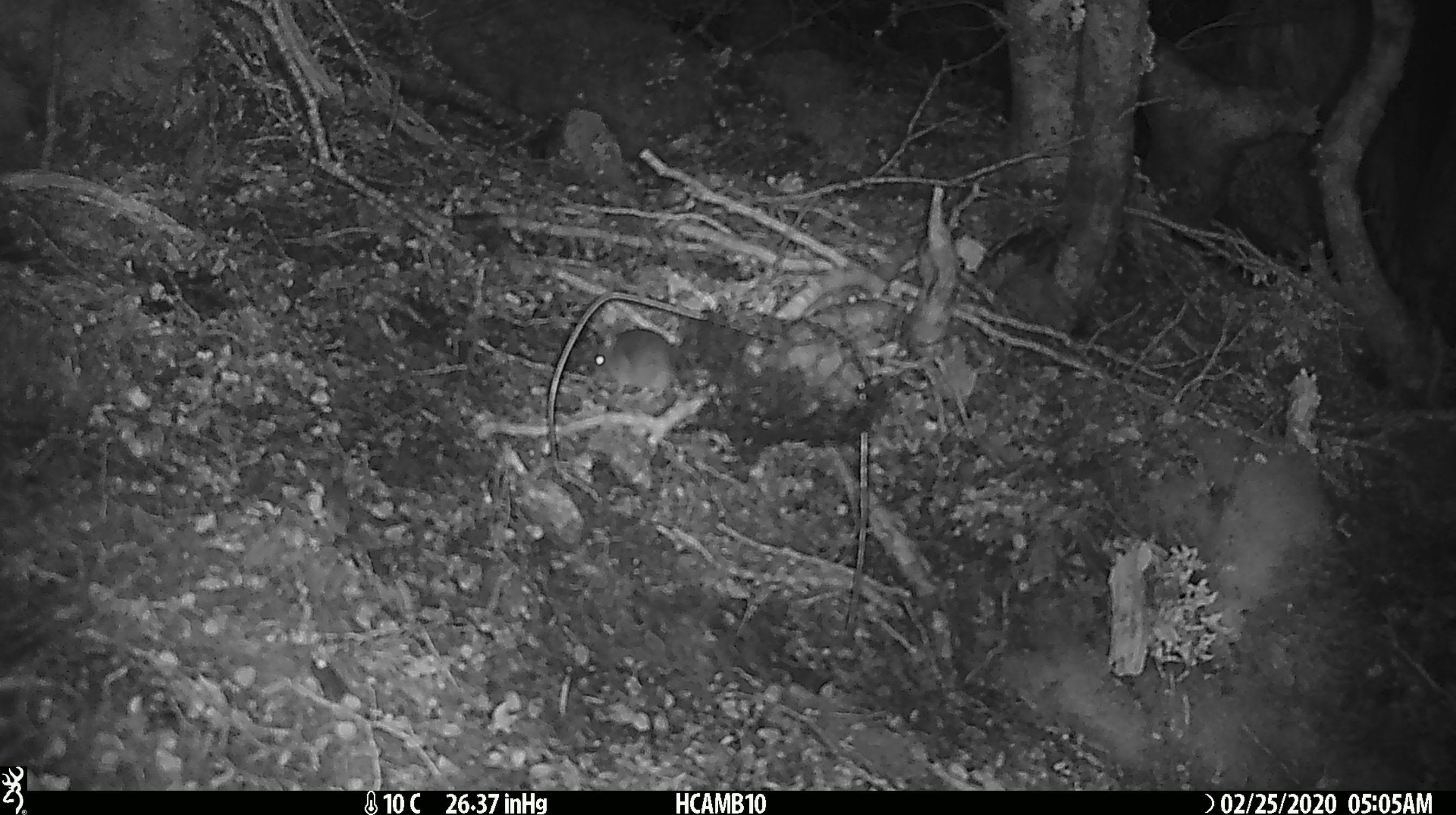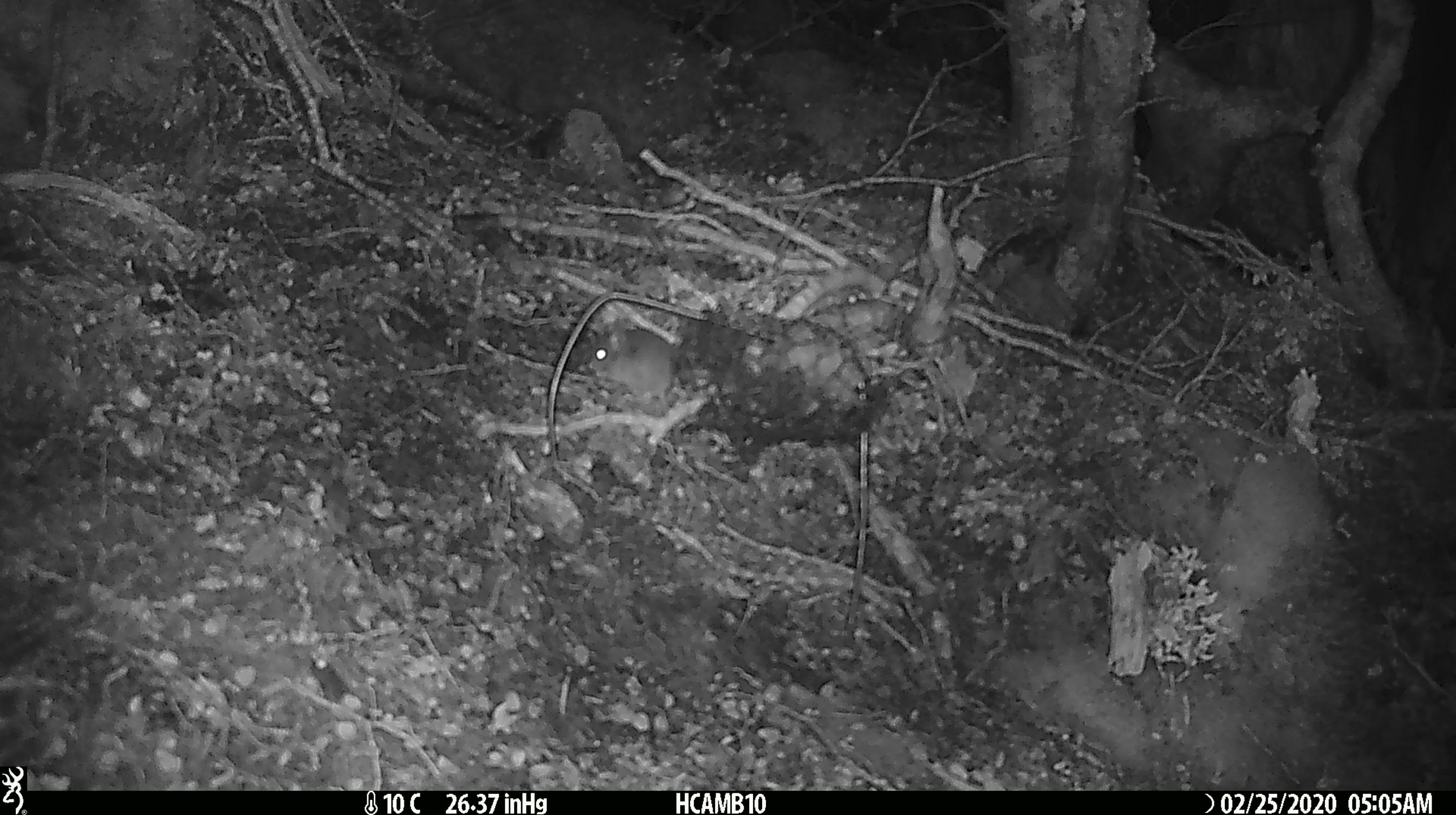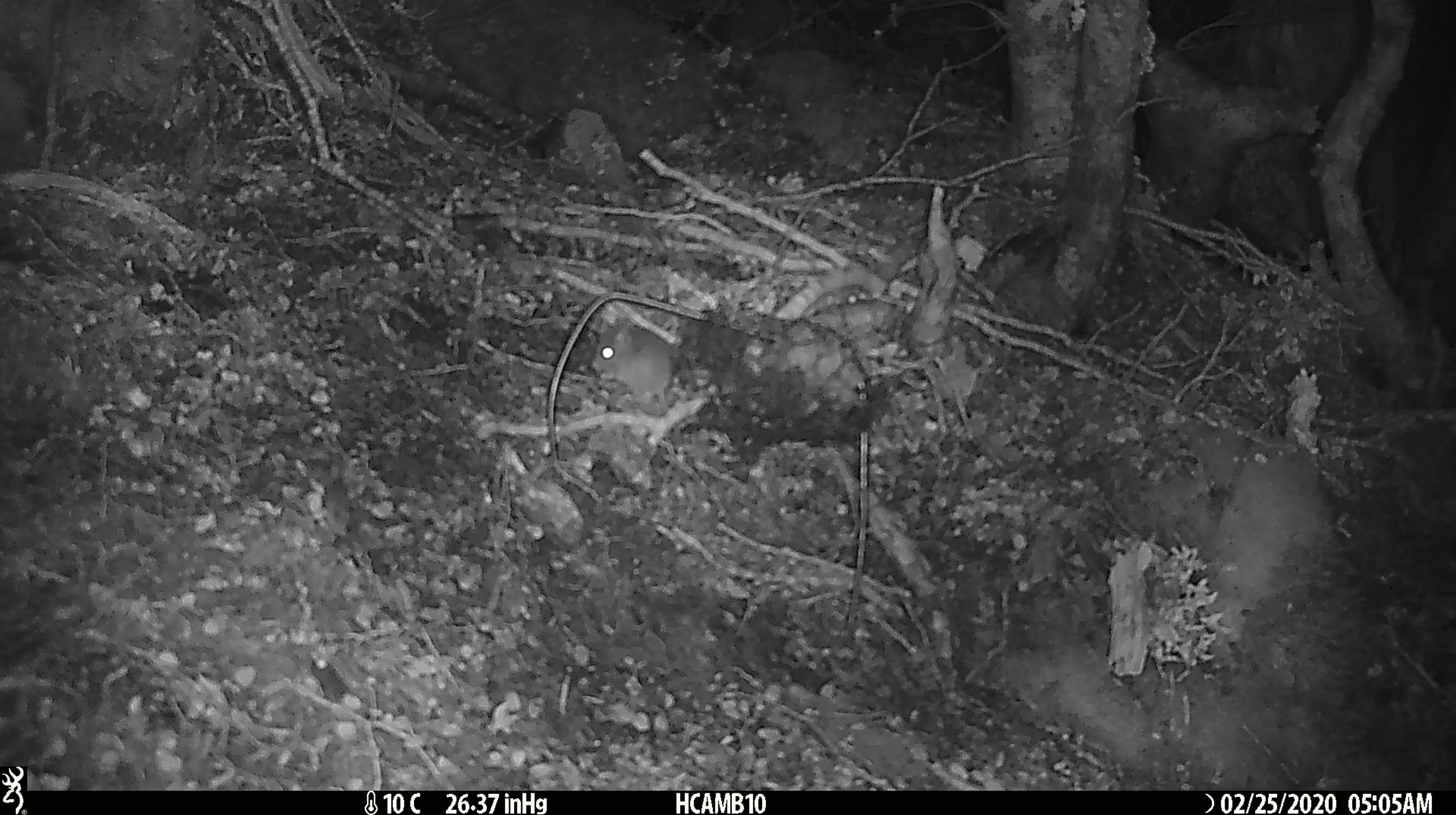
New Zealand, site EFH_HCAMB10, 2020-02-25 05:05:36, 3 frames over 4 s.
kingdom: Animalia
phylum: Chordata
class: Mammalia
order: Rodentia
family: Muridae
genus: Mus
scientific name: Mus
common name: mouse